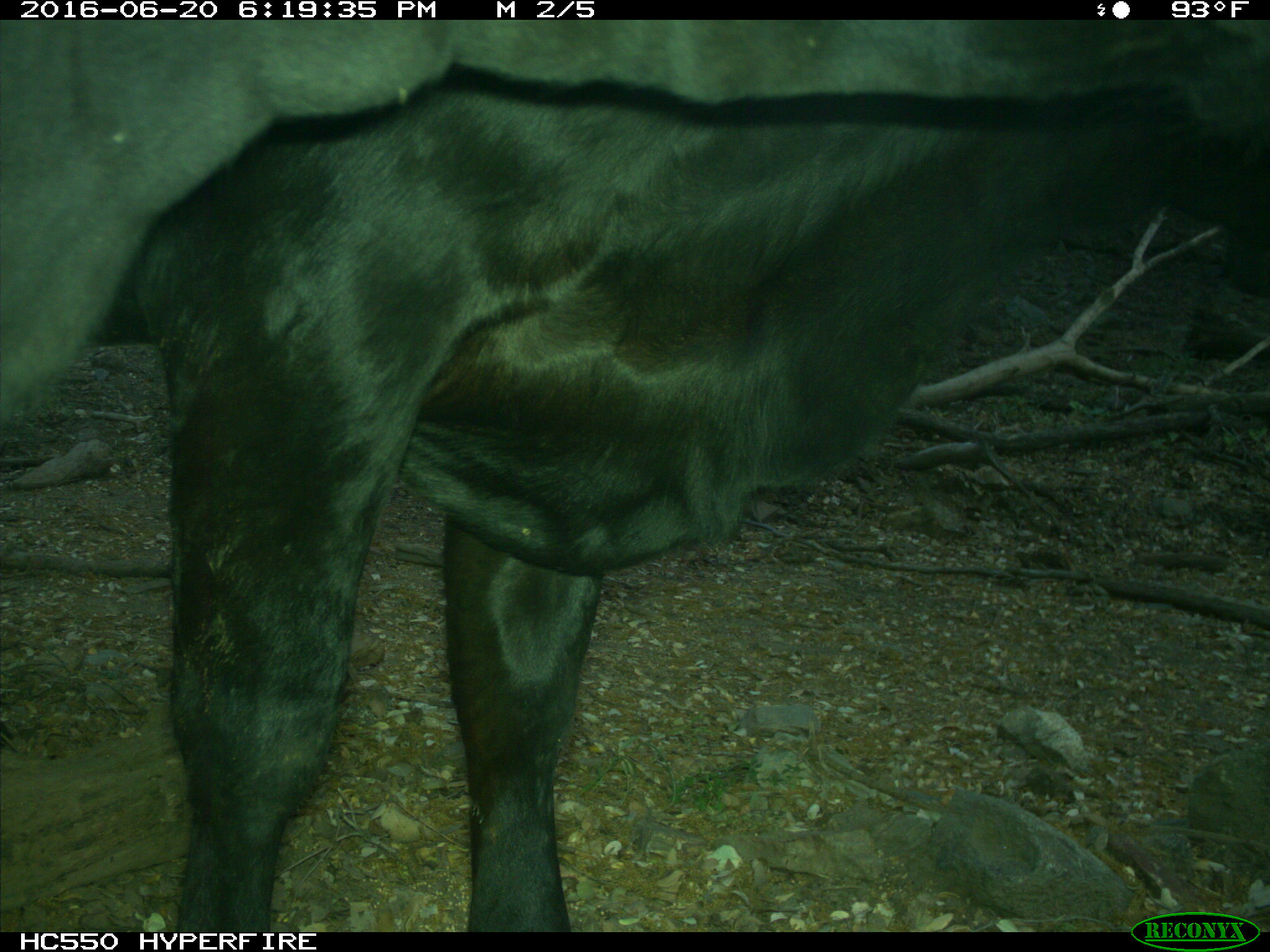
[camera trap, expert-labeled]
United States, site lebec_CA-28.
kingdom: Animalia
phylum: Chordata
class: Mammalia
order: Artiodactyla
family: Bovidae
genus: Bos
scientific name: Bos taurus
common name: domestic cow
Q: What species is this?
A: Bos taurus (domestic cow).